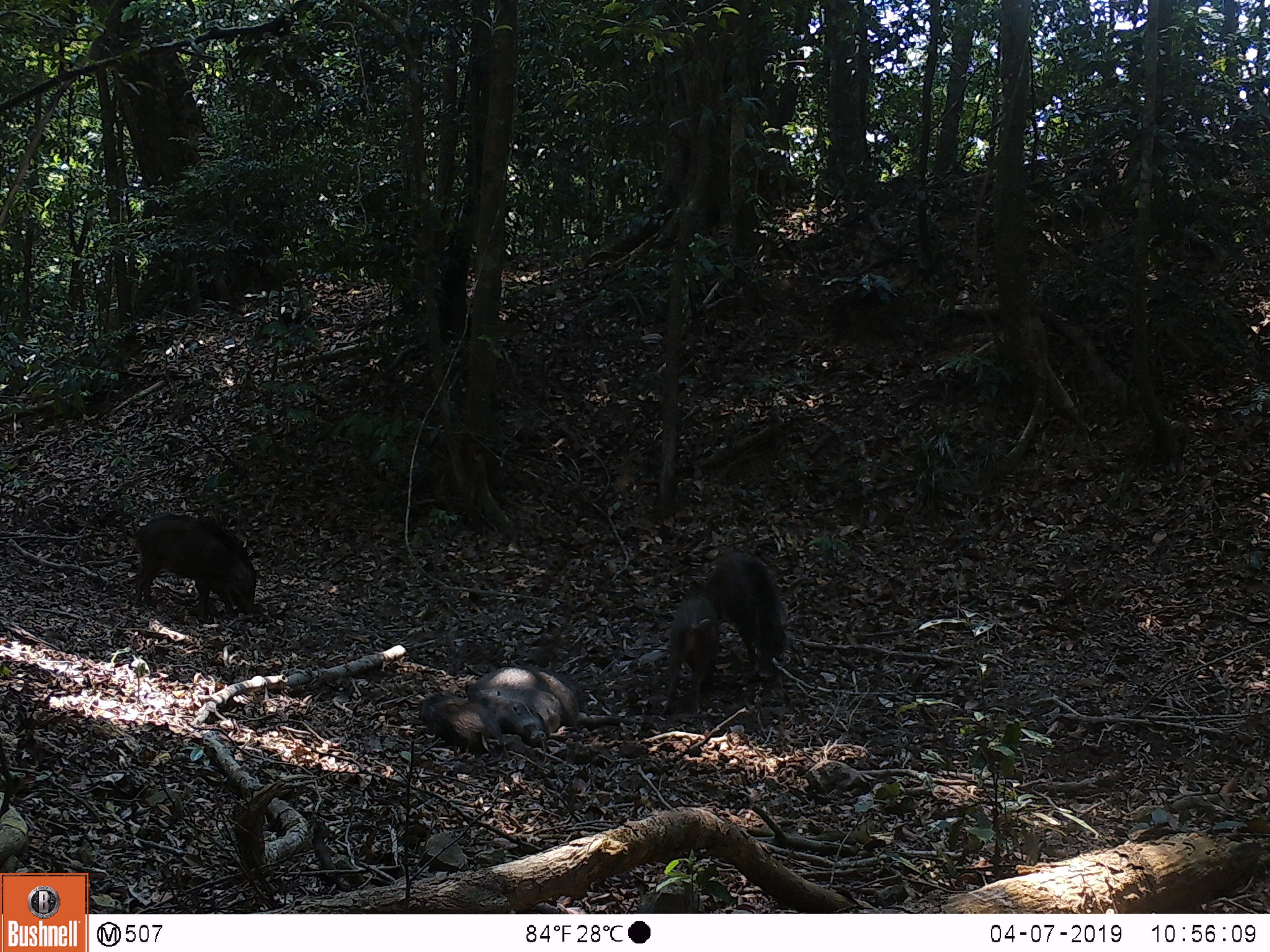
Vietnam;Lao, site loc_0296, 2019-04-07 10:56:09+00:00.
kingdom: Animalia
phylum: Chordata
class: Mammalia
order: Artiodactyla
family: Suidae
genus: Sus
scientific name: Sus scrofa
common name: eurasian wild pig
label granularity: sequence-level